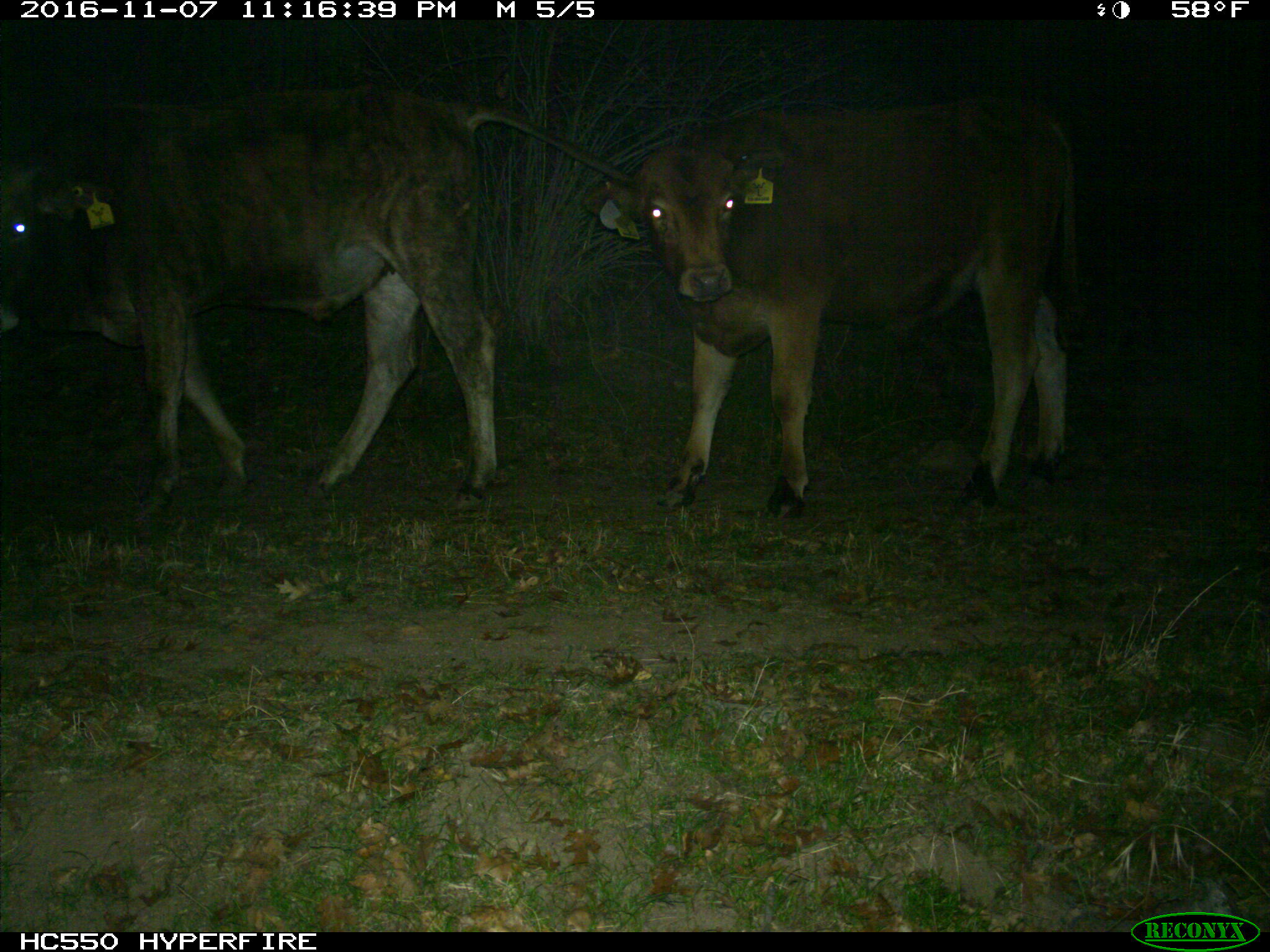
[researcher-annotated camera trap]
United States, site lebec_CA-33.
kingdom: Animalia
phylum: Chordata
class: Mammalia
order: Artiodactyla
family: Bovidae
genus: Bos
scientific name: Bos taurus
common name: domestic cow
Bos taurus (domestic cow).